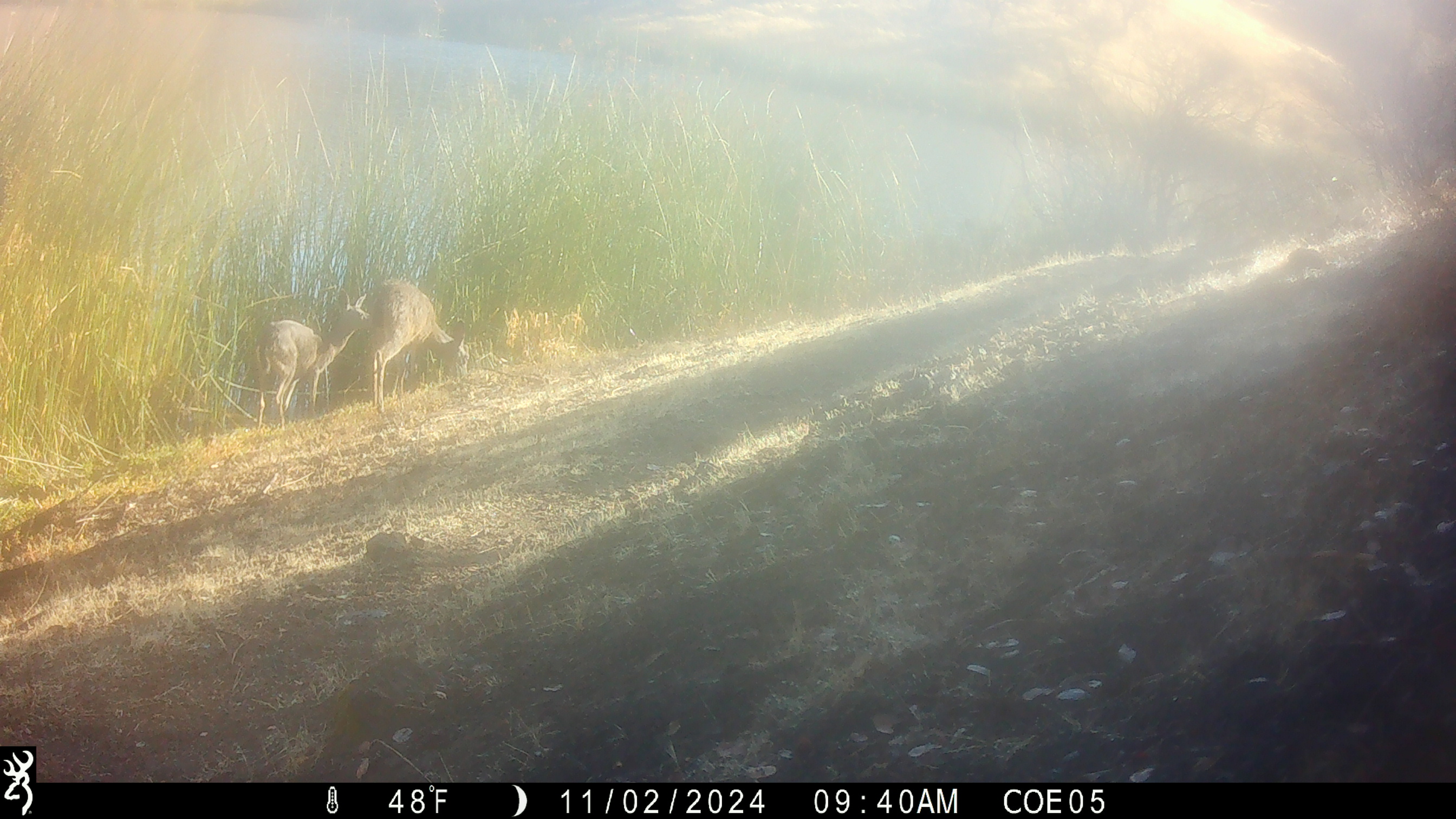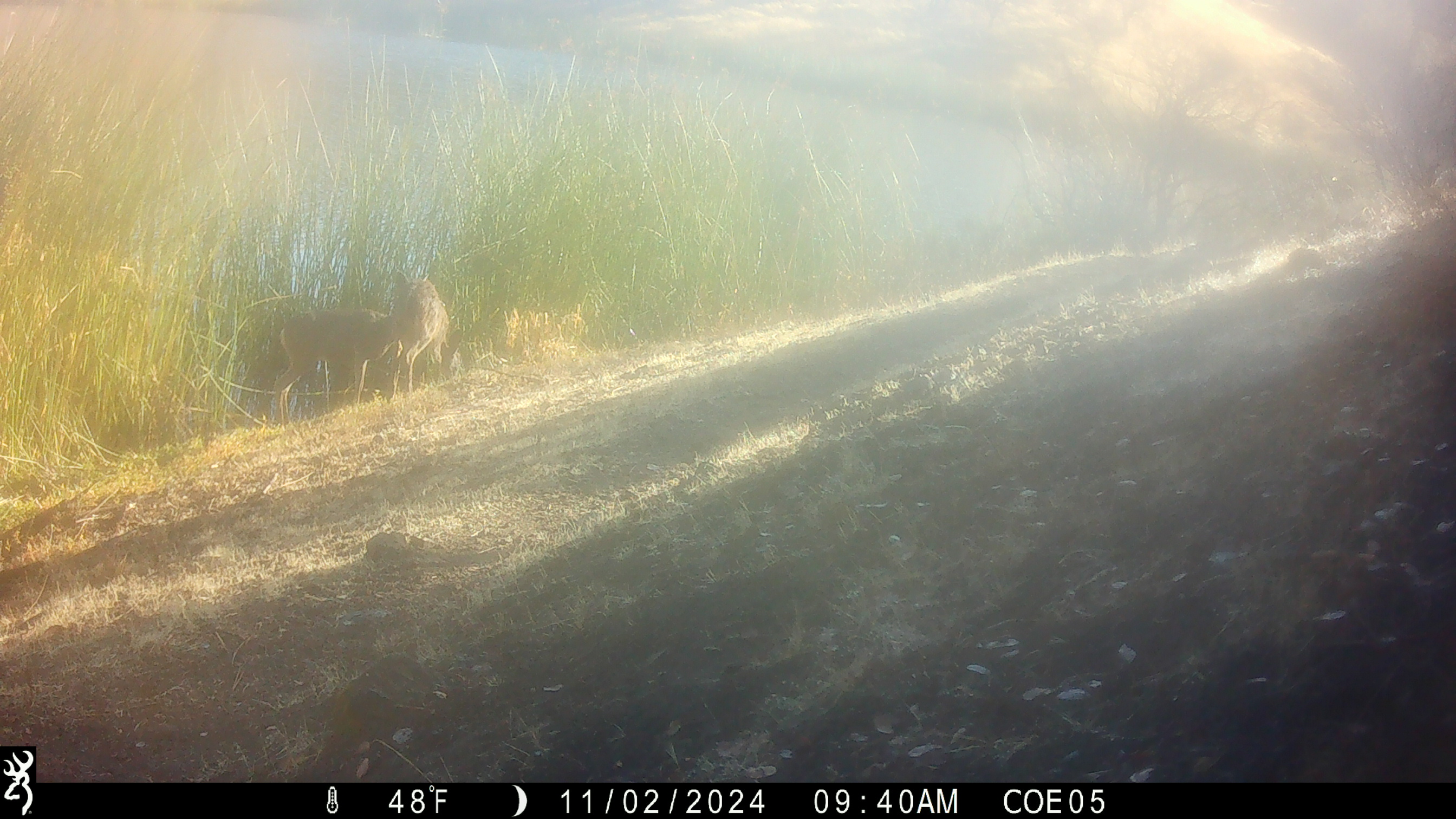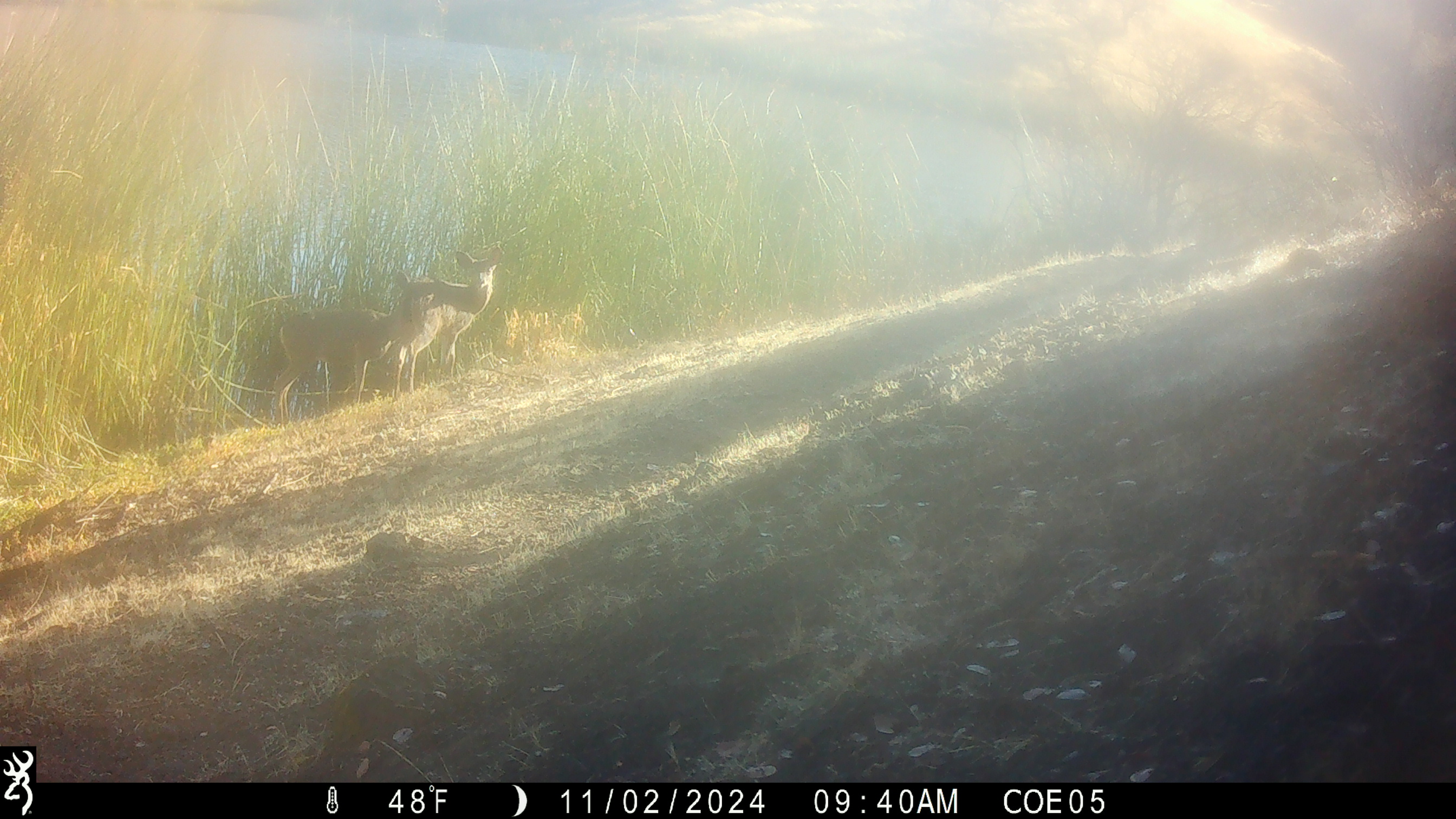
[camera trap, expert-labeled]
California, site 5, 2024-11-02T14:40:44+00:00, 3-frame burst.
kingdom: Animalia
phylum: Chordata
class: Mammalia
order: Artiodactyla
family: Cervidae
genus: Odocoileus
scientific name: Odocoileus hemionus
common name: mule deer